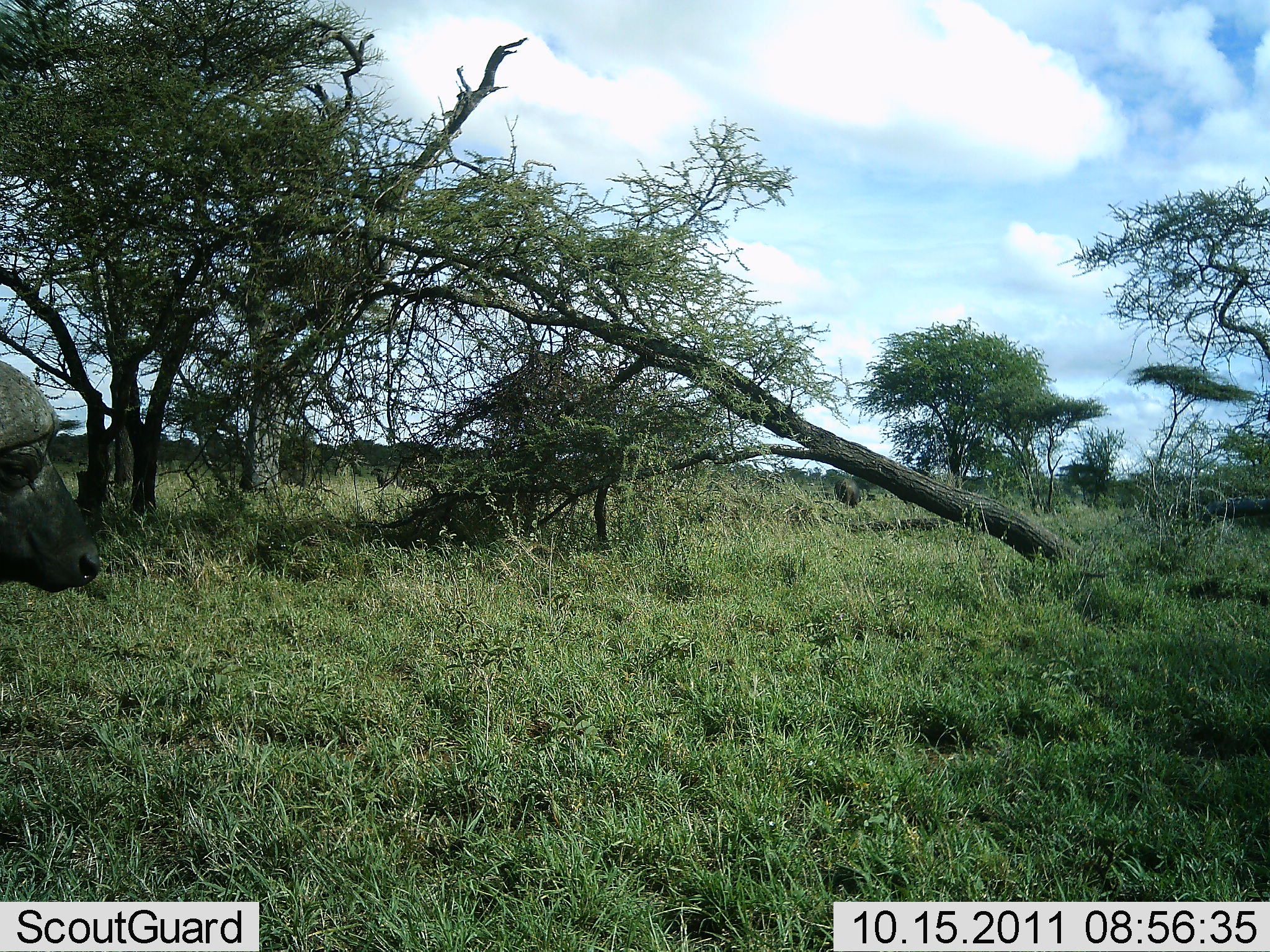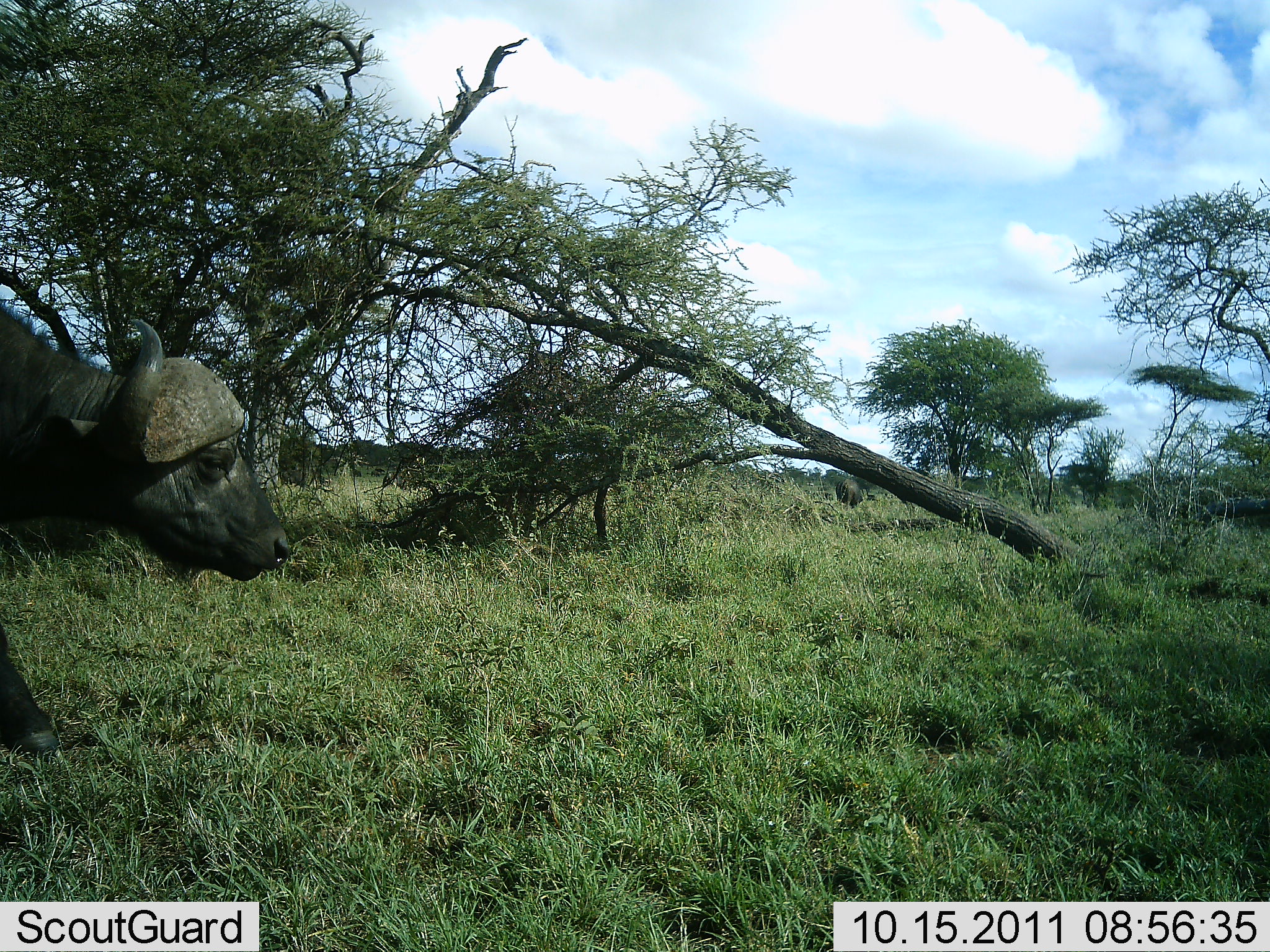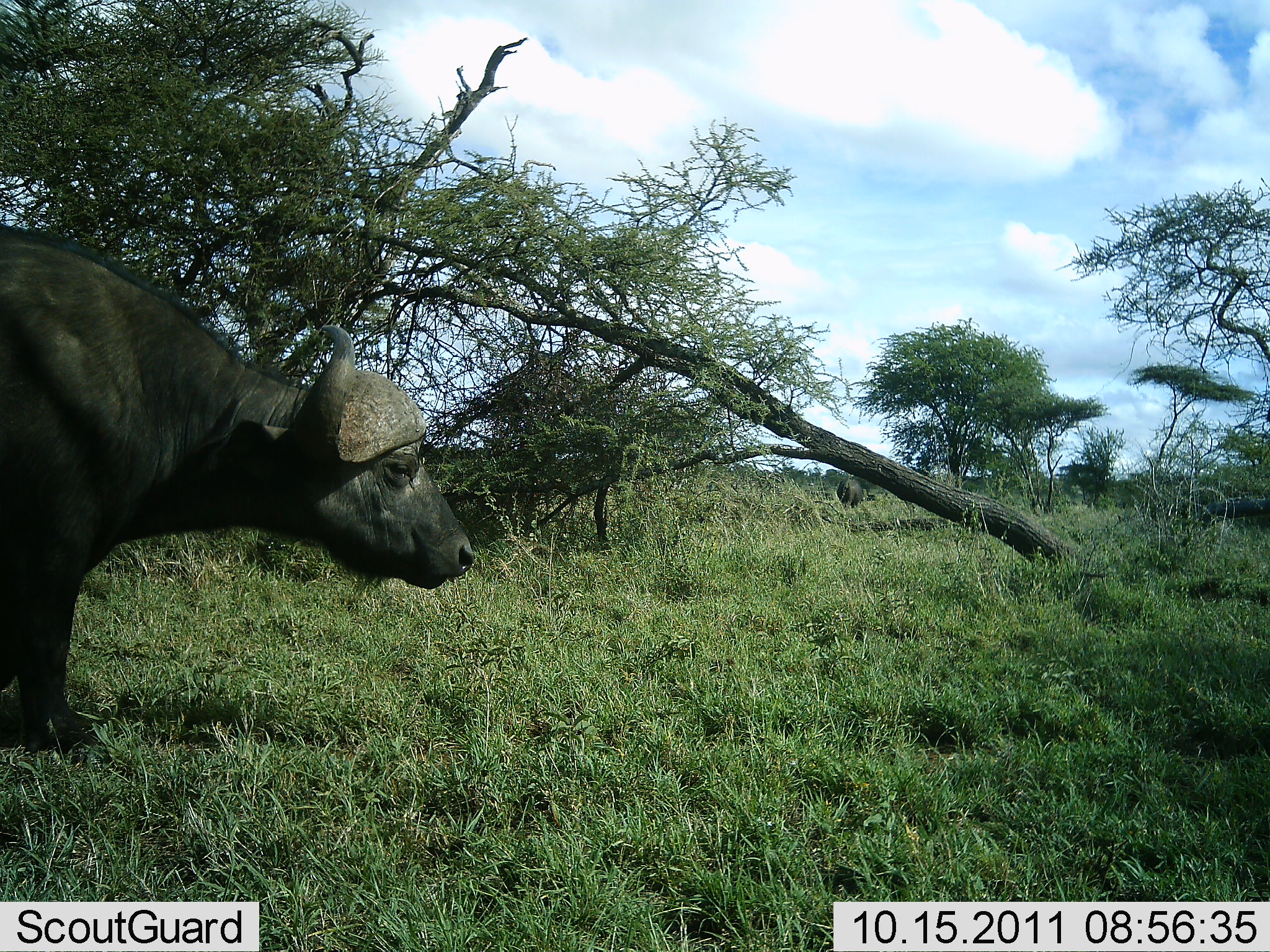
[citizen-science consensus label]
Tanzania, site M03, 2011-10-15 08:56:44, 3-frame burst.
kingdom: Animalia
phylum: Chordata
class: Mammalia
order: Artiodactyla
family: Bovidae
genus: Syncerus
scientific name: Syncerus caffer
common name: cape buffalo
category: buffalo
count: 1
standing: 15%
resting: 0%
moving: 92%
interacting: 0%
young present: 0%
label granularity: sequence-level